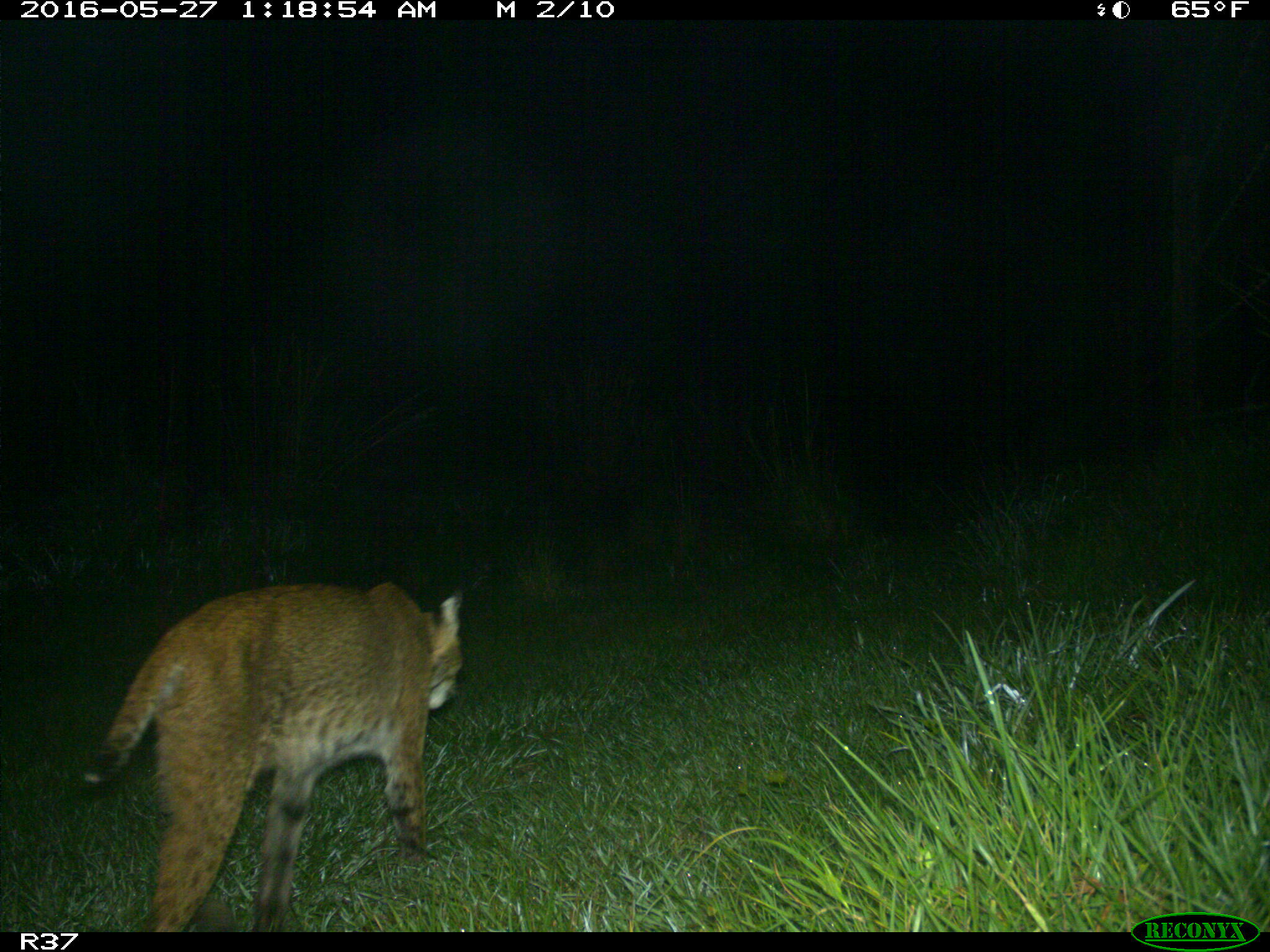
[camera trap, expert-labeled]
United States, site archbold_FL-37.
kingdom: Animalia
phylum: Chordata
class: Mammalia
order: Carnivora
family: Felidae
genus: Lynx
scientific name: Lynx rufus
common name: bobcat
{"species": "Lynx rufus (bobcat)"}